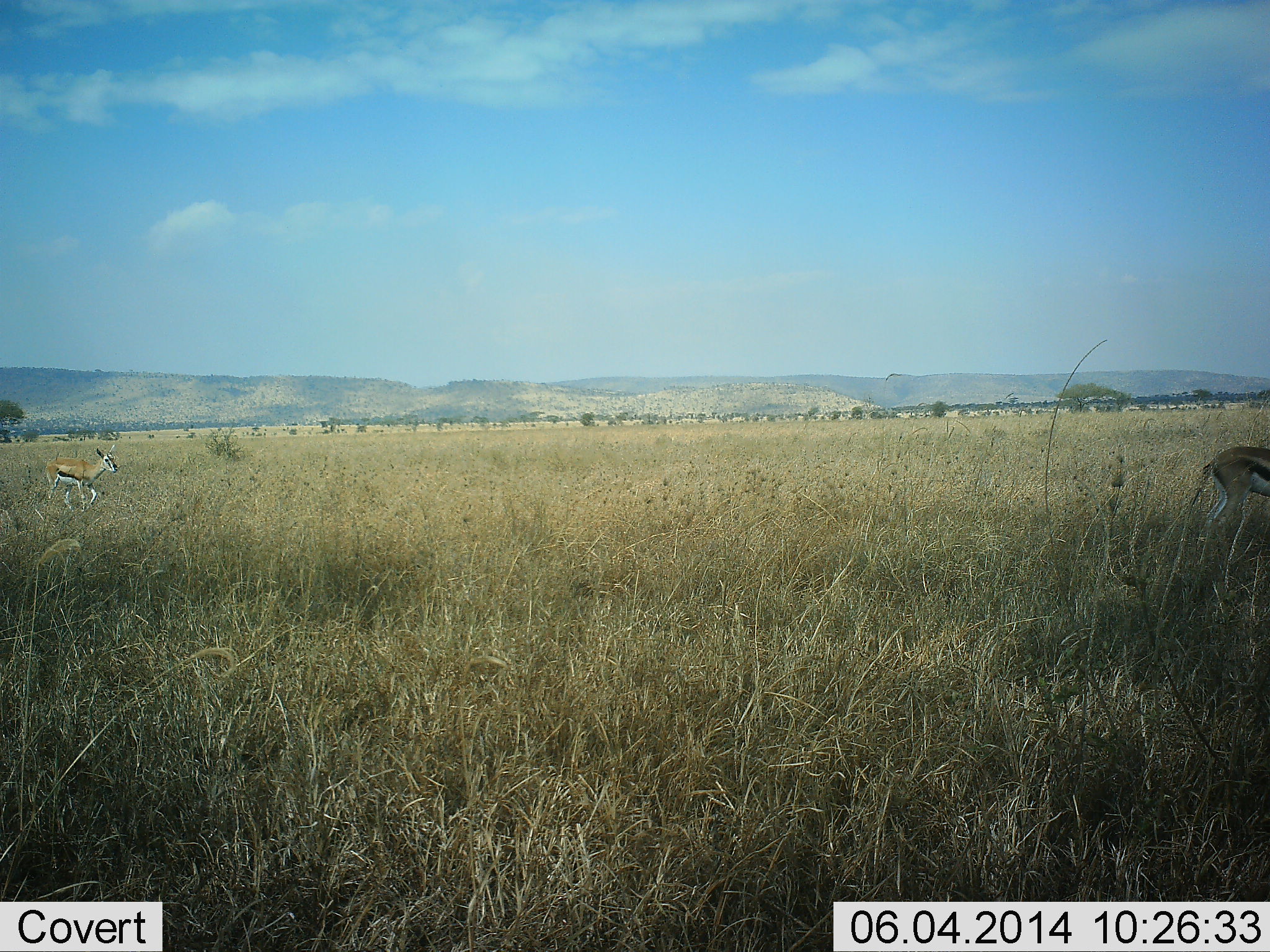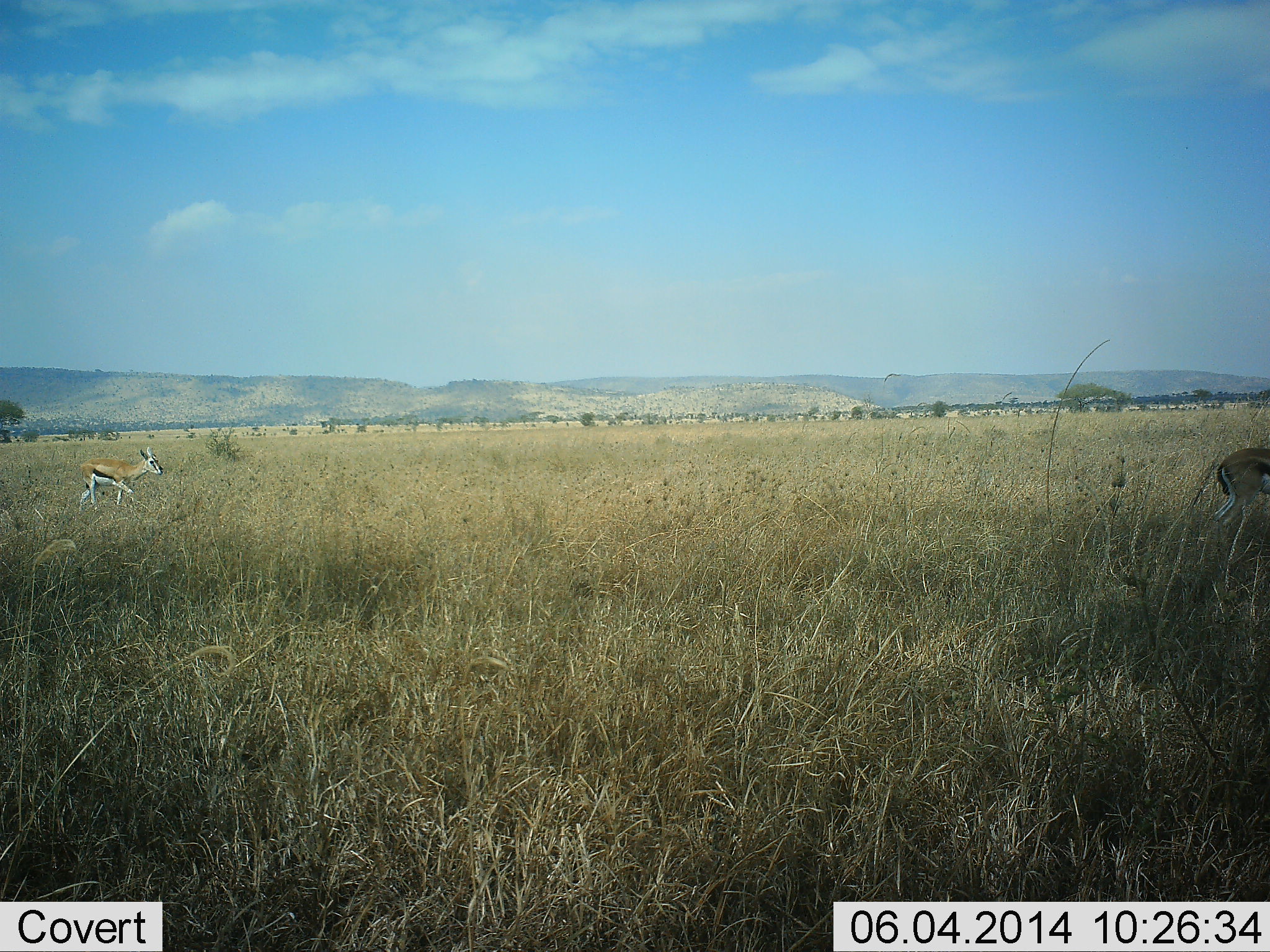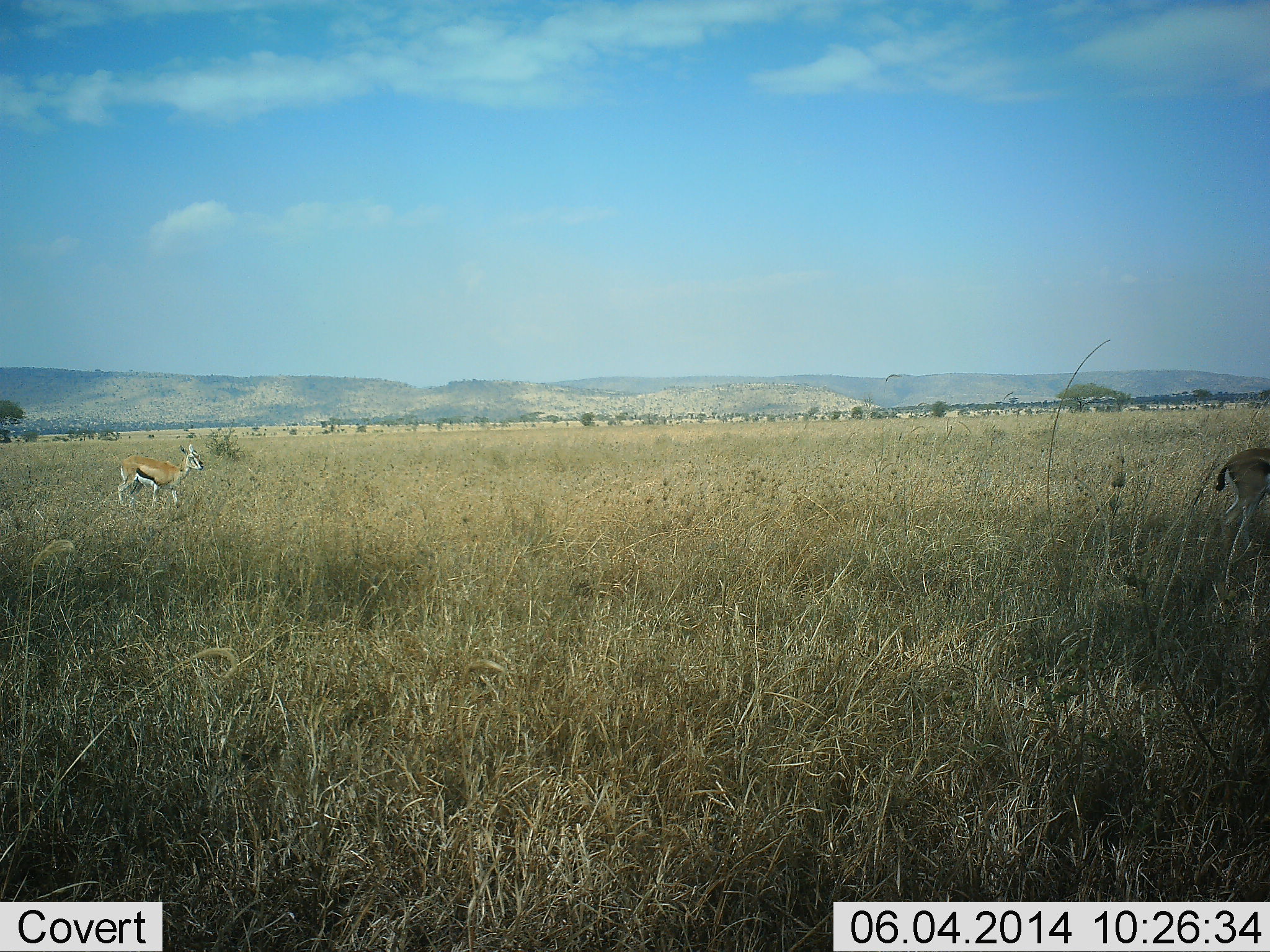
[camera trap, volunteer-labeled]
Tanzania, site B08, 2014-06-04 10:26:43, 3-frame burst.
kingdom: Animalia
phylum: Chordata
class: Mammalia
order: Artiodactyla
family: Bovidae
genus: Eudorcas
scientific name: Eudorcas thomsonii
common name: thomson's gazelle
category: gazellethomsons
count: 2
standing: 40%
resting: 0%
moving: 100%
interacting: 0%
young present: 20%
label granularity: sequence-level